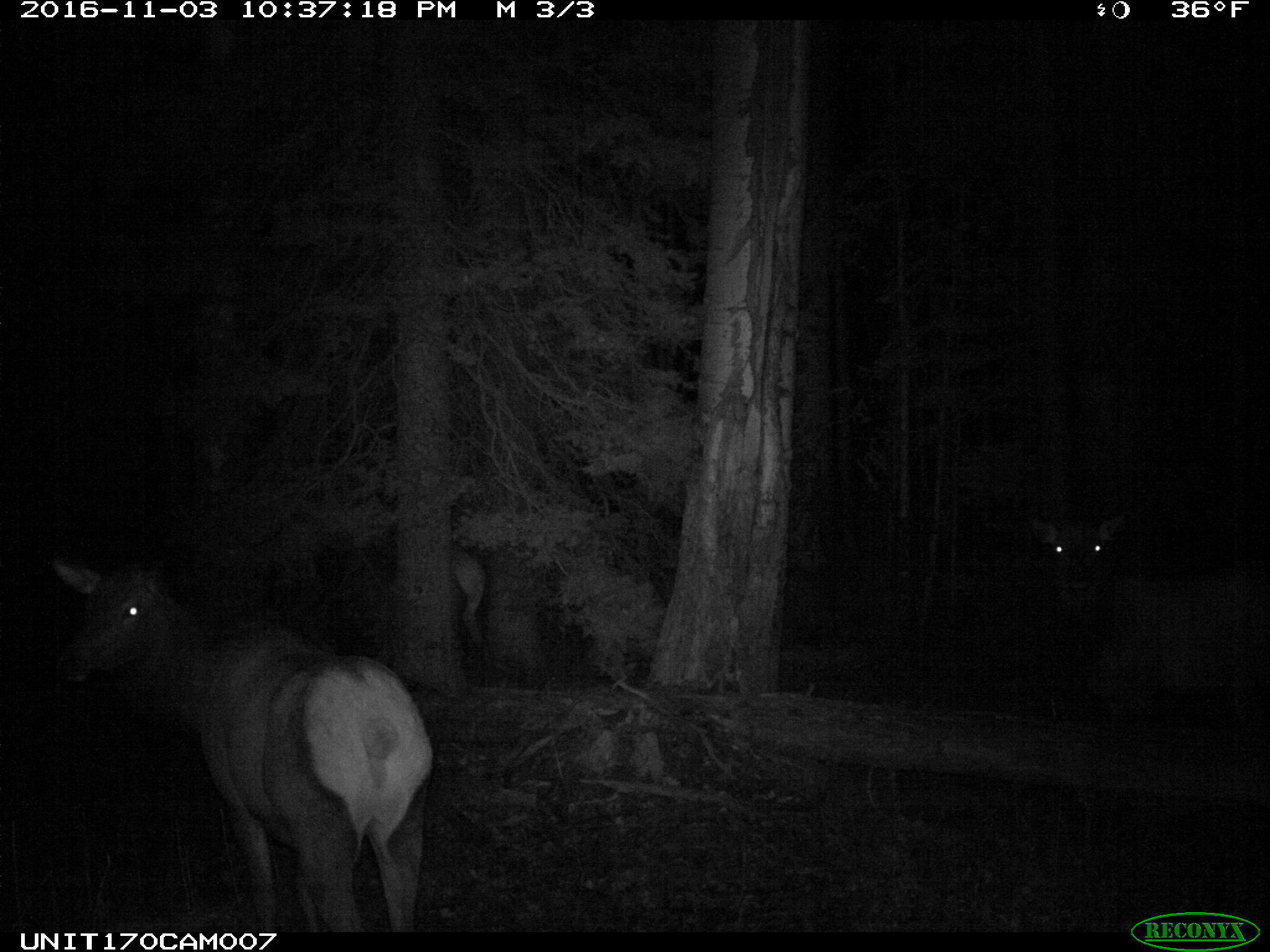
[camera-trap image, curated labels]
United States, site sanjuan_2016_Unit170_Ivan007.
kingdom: Animalia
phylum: Chordata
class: Mammalia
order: Artiodactyla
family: Cervidae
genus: Cervus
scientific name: Cervus elaphus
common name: red deer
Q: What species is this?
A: Cervus elaphus (red deer).